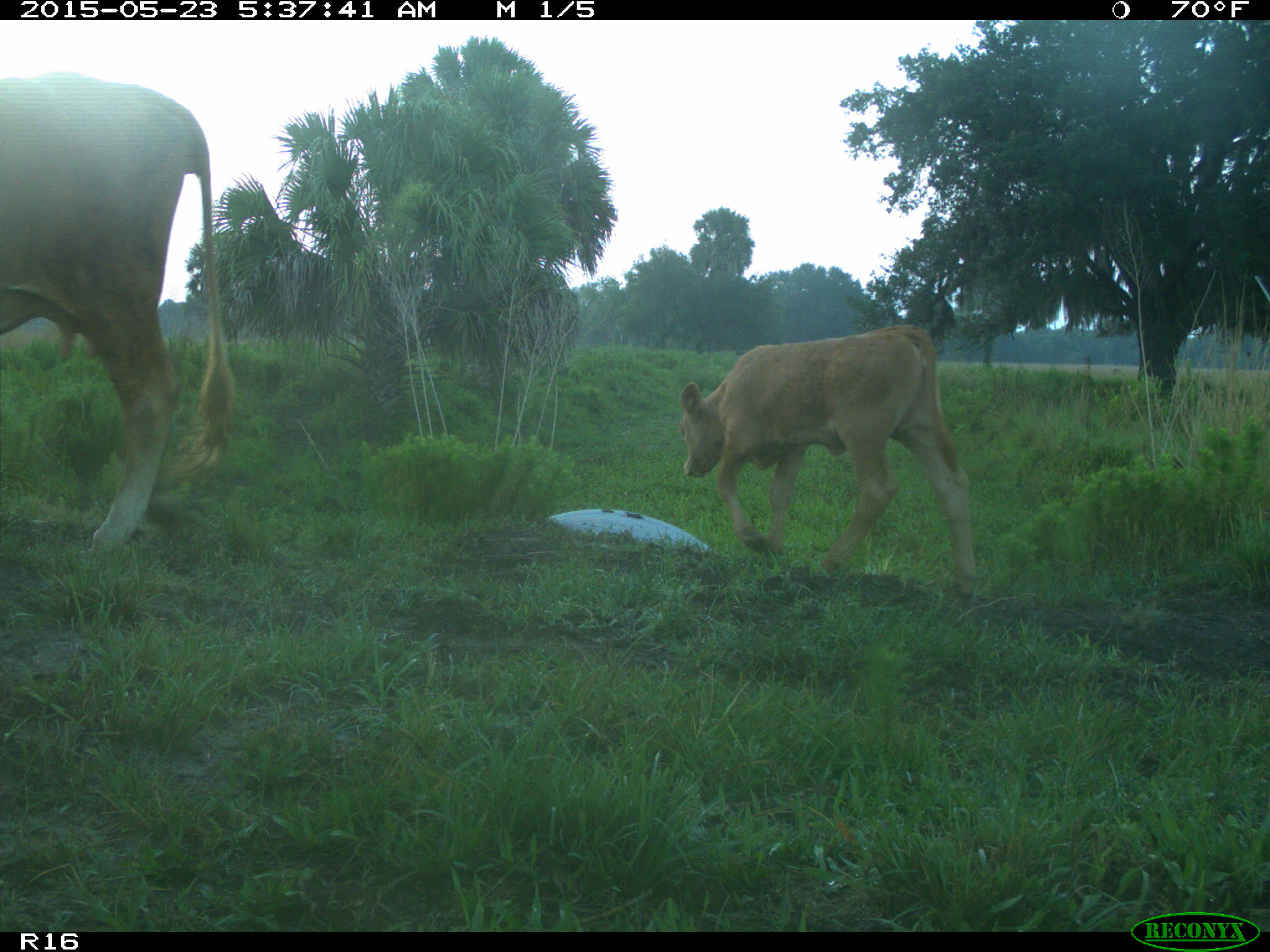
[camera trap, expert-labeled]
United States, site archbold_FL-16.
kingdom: Animalia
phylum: Chordata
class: Mammalia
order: Artiodactyla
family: Bovidae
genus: Bos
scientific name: Bos taurus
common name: domestic cow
Bos taurus (domestic cow).